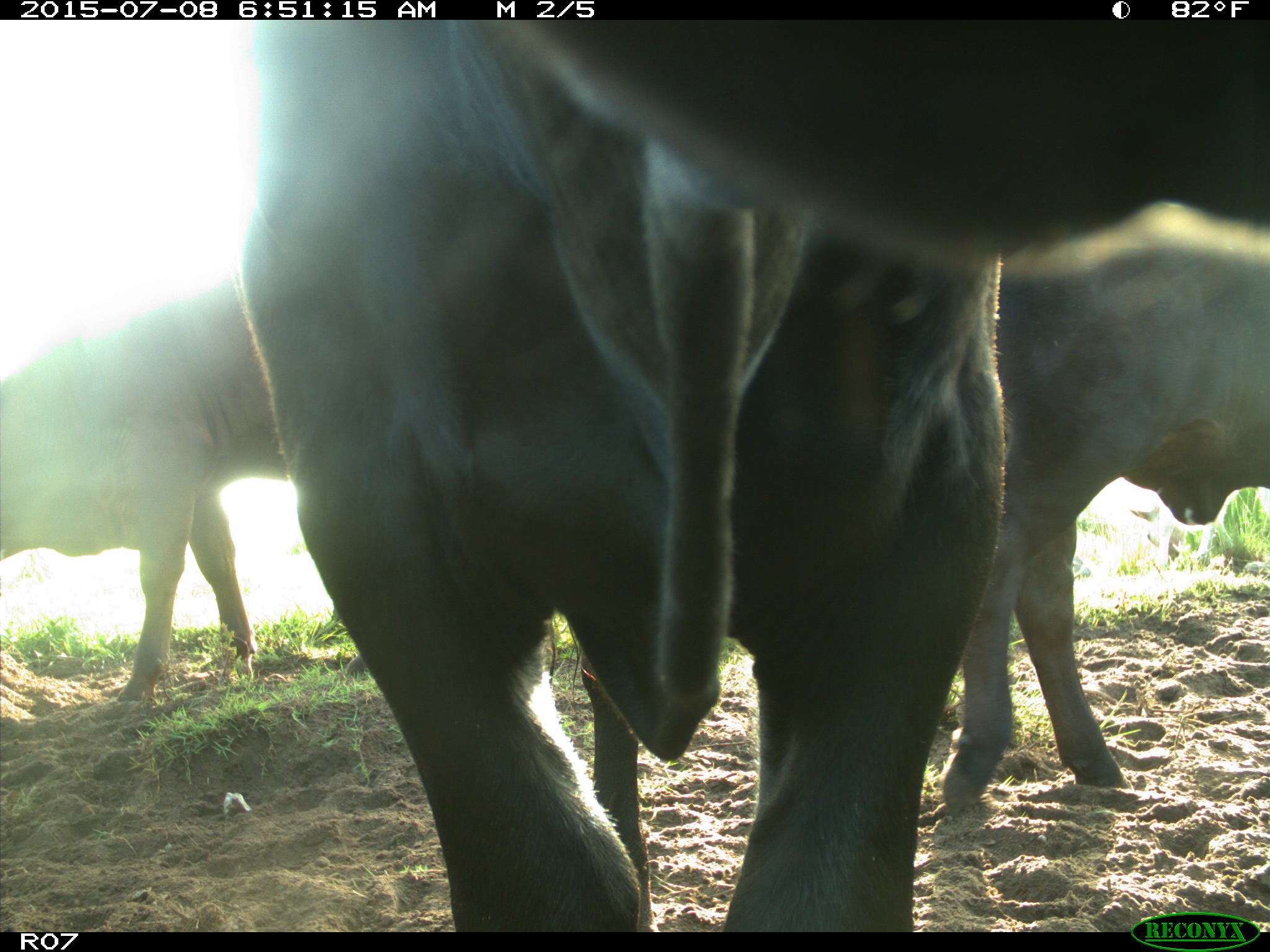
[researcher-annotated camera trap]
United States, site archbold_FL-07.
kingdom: Animalia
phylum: Chordata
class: Mammalia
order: Artiodactyla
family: Bovidae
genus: Bos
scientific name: Bos taurus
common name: domestic cow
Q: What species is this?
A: Bos taurus (domestic cow).